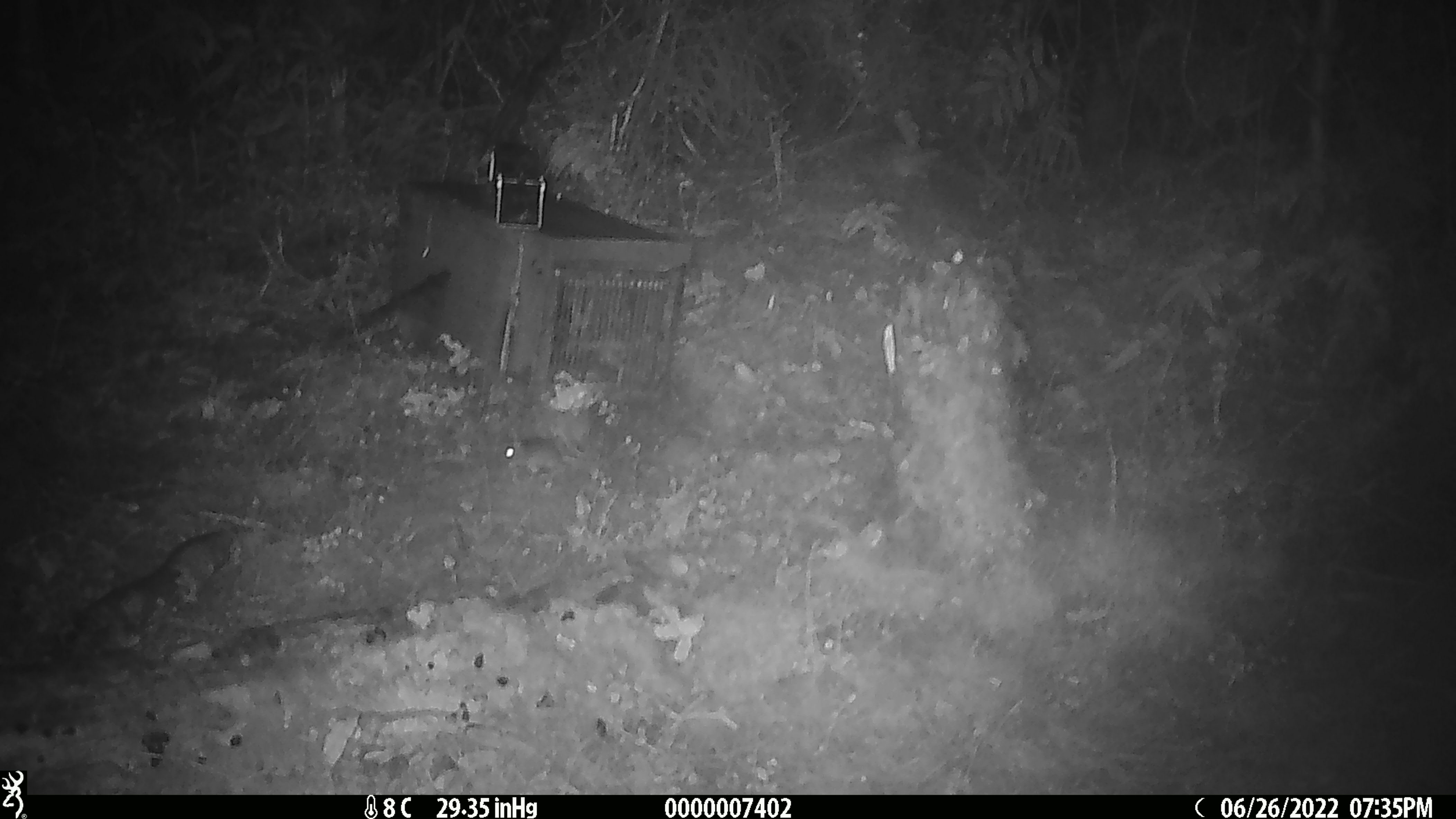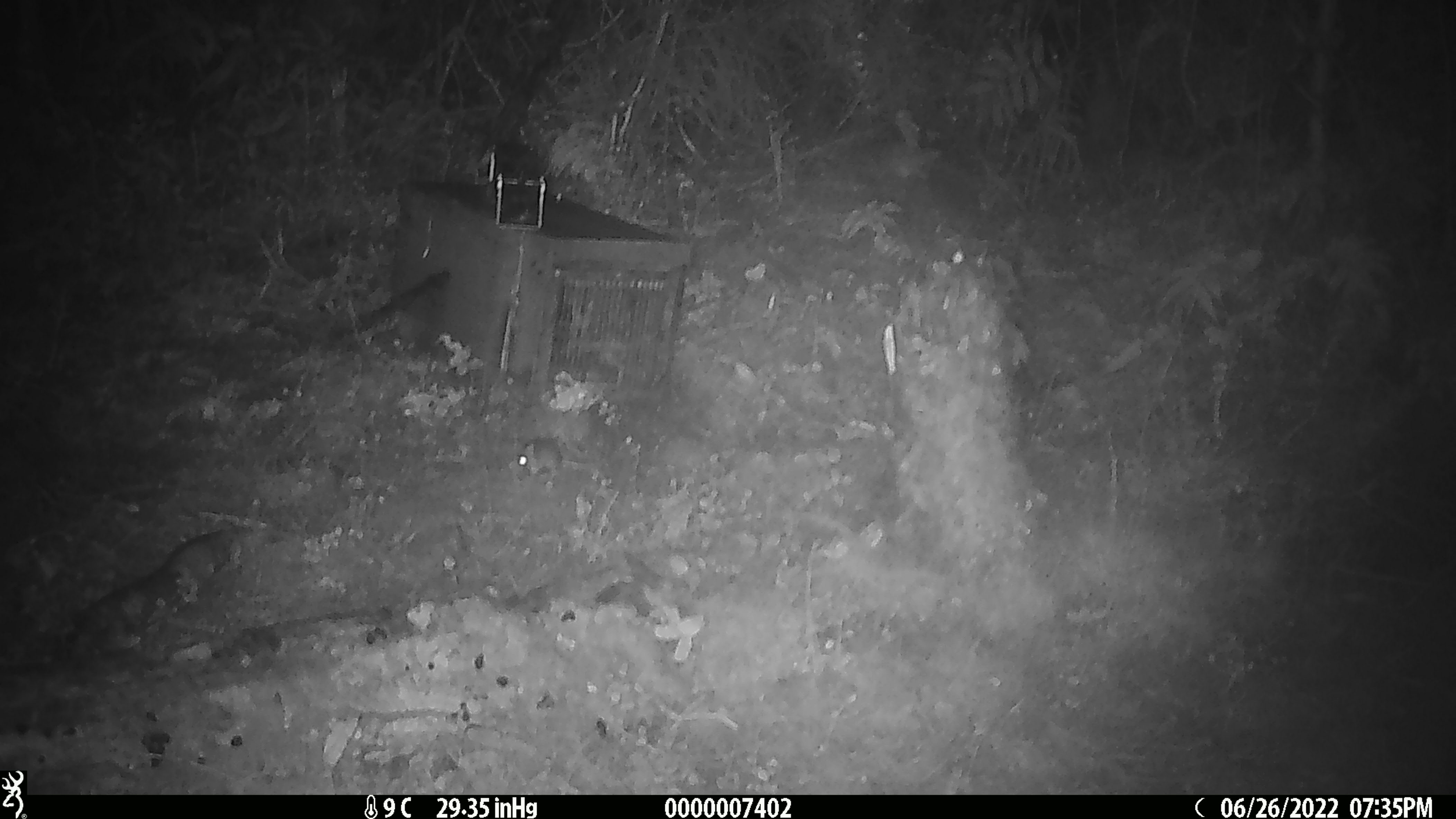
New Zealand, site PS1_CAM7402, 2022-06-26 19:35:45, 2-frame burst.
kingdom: Animalia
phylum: Chordata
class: Mammalia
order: Rodentia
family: Muridae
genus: Mus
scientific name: Mus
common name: mouse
Mouse (Mus).